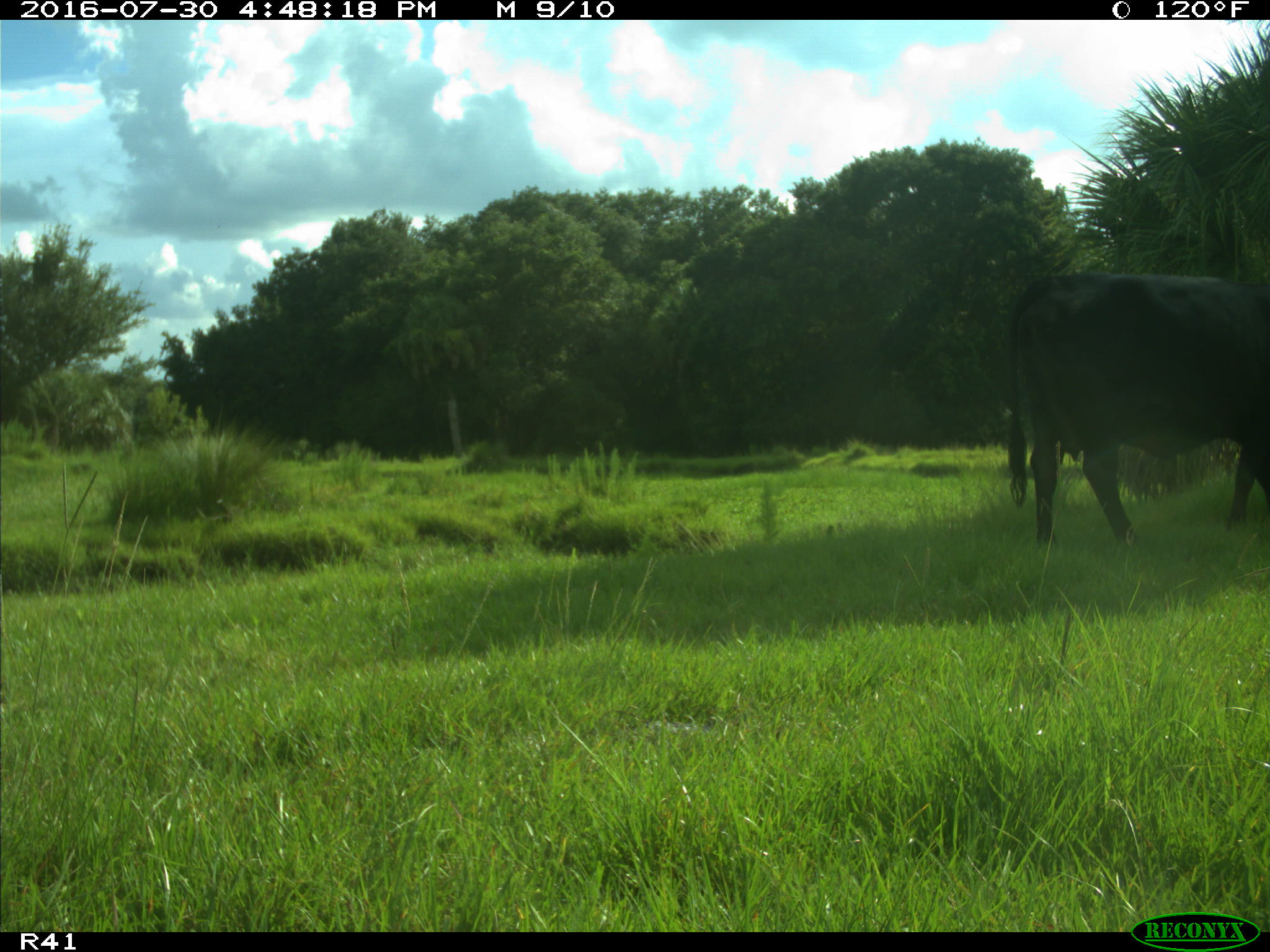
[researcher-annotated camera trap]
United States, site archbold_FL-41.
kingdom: Animalia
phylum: Chordata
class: Mammalia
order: Artiodactyla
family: Bovidae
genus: Bos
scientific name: Bos taurus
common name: domestic cow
Bos taurus (domestic cow).